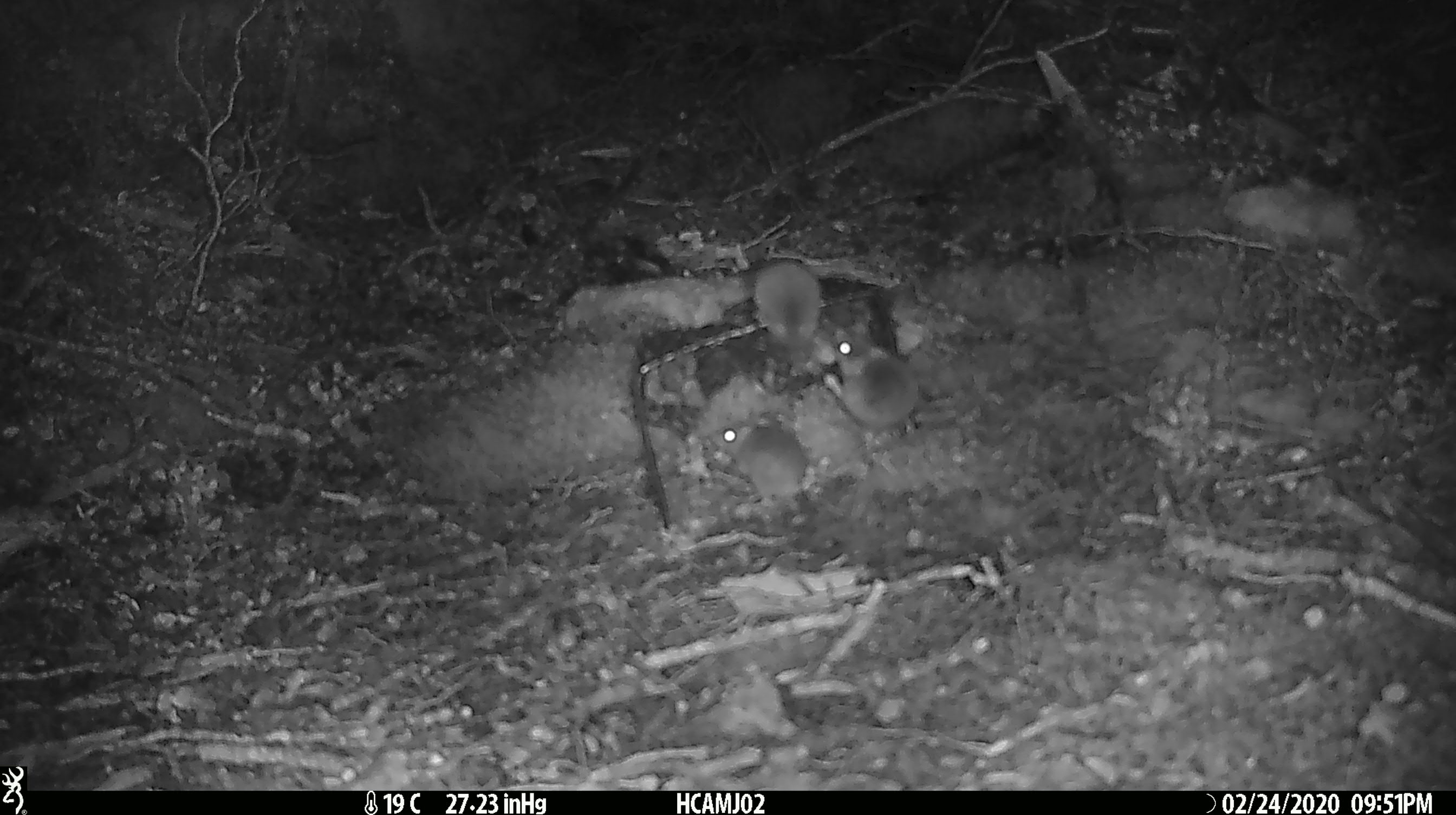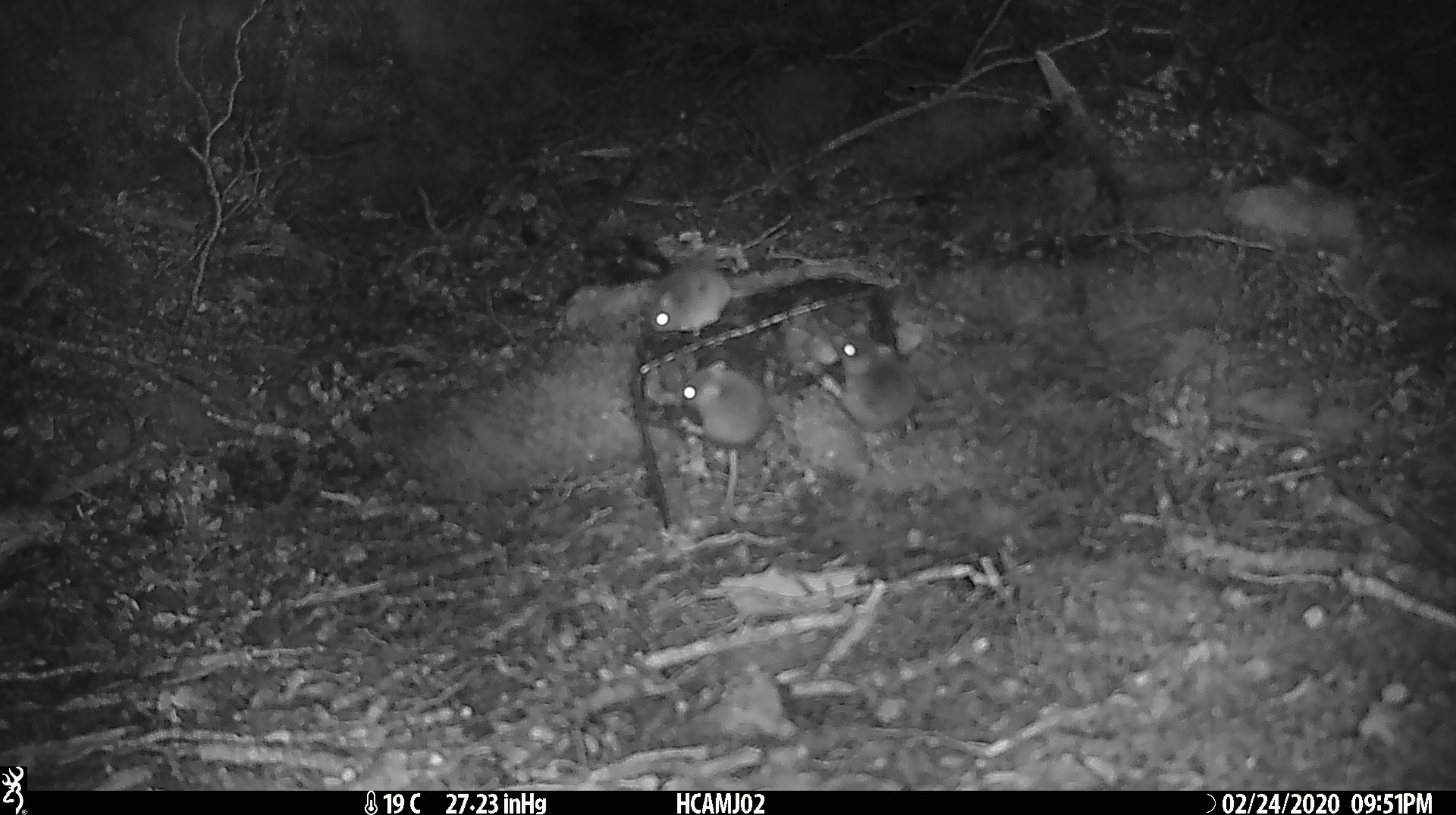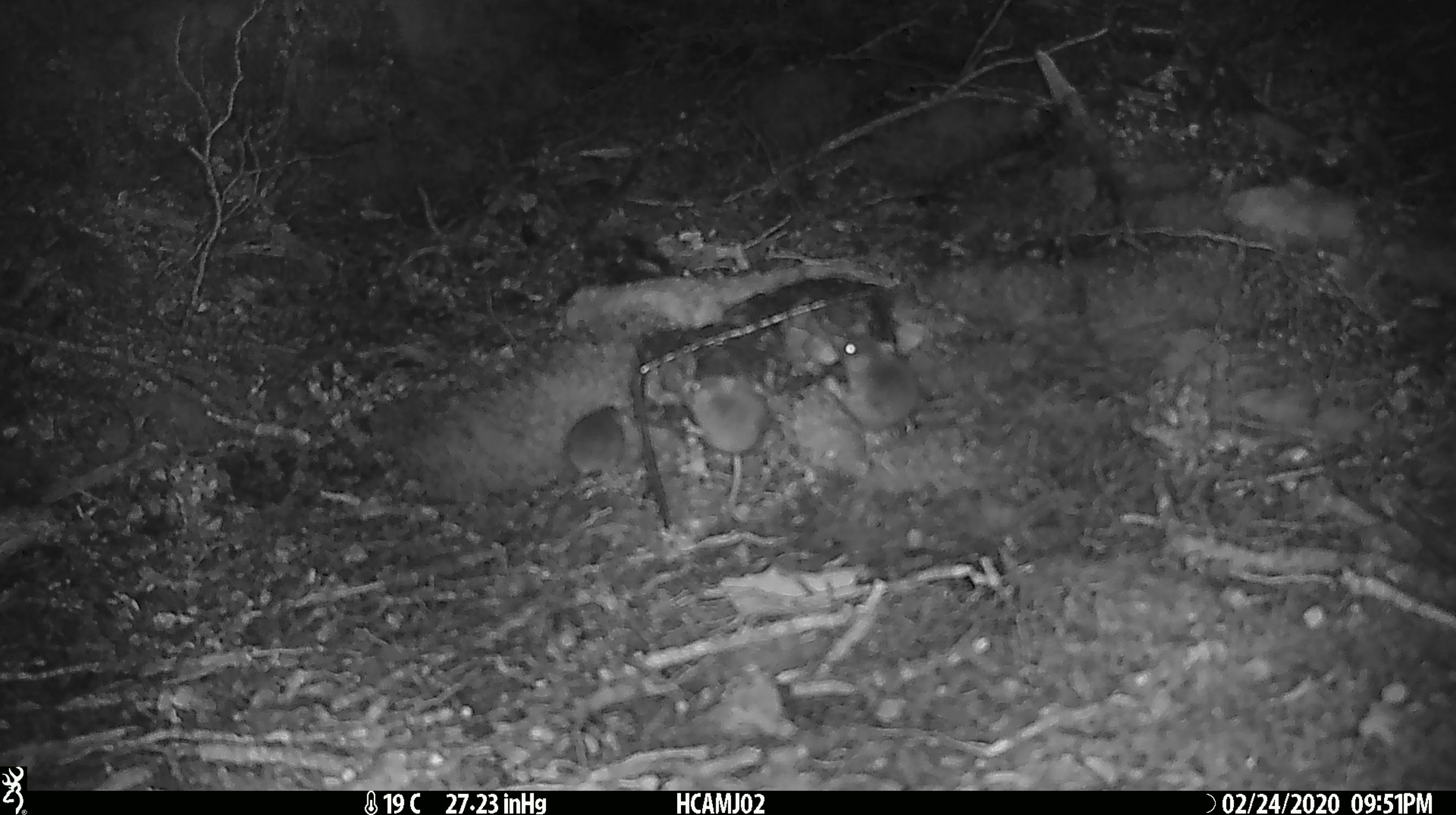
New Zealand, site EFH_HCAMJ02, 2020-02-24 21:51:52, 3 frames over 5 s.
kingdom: Animalia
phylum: Chordata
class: Mammalia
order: Rodentia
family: Muridae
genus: Mus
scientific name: Mus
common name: mouse